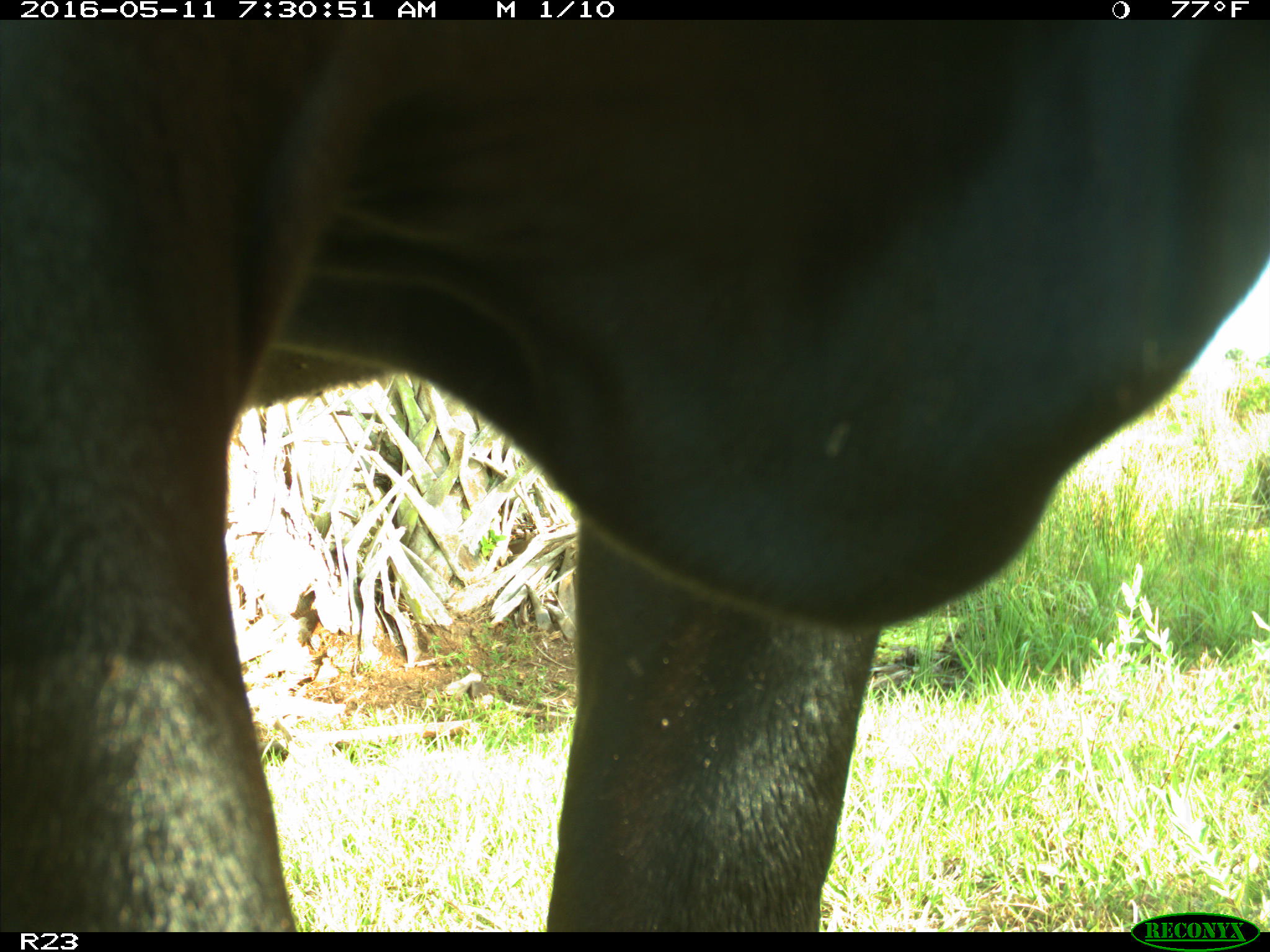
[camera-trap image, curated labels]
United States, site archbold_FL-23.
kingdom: Animalia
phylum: Chordata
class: Mammalia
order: Artiodactyla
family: Bovidae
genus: Bos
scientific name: Bos taurus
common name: domestic cow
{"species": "Bos taurus (domestic cow)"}